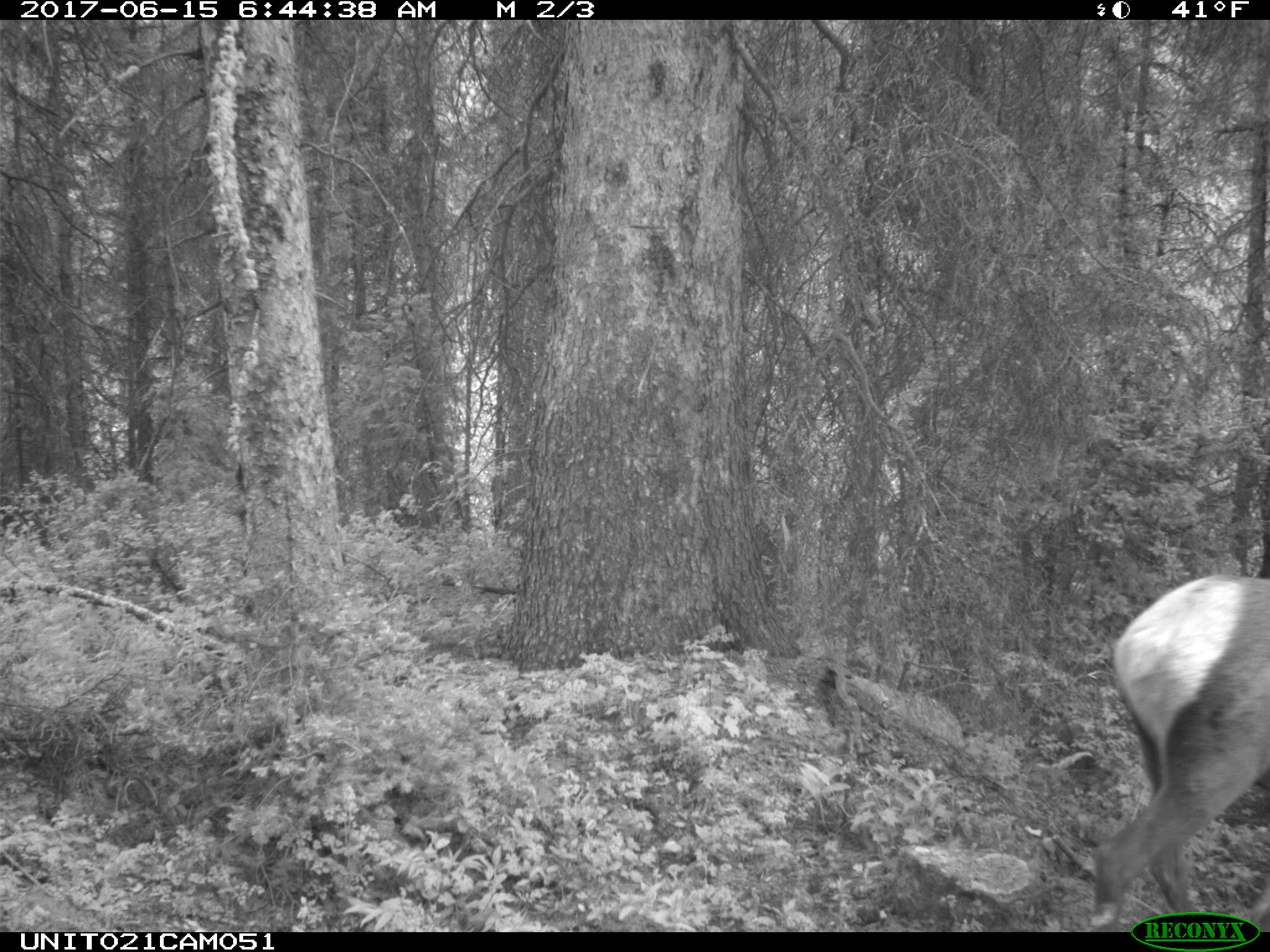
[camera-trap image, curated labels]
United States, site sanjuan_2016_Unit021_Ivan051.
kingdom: Animalia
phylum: Chordata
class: Mammalia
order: Artiodactyla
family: Cervidae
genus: Cervus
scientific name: Cervus elaphus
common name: red deer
Cervus elaphus (red deer).